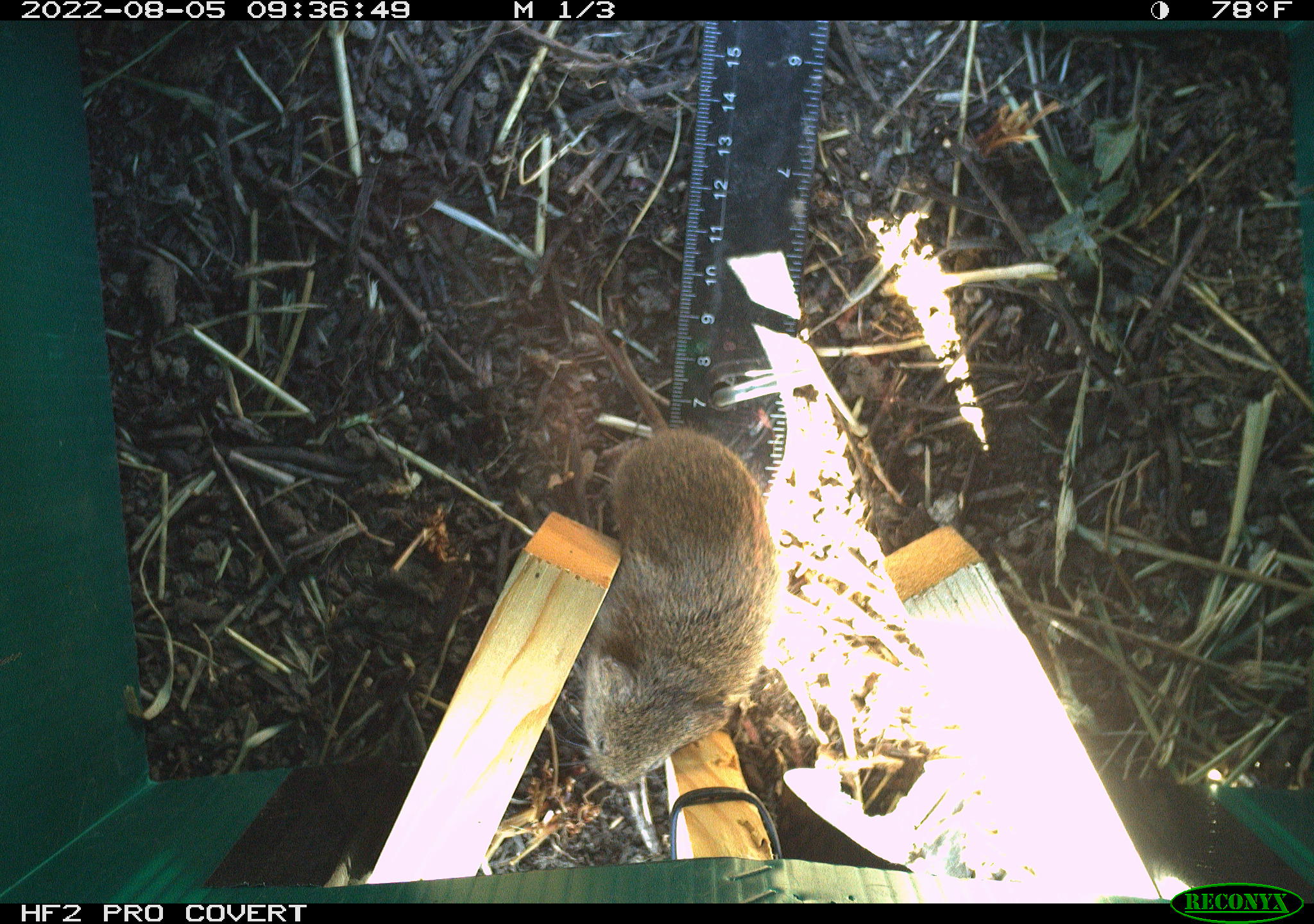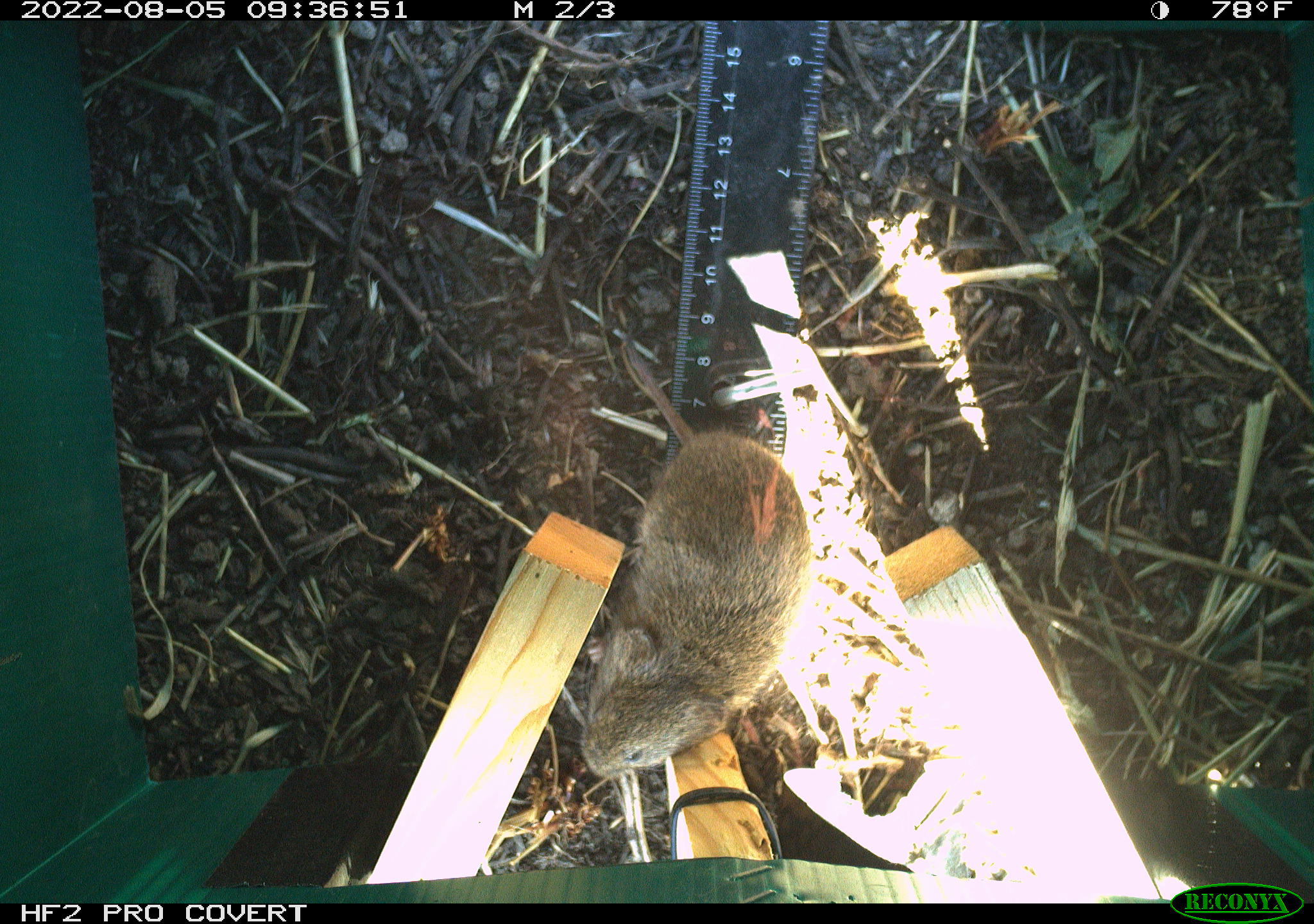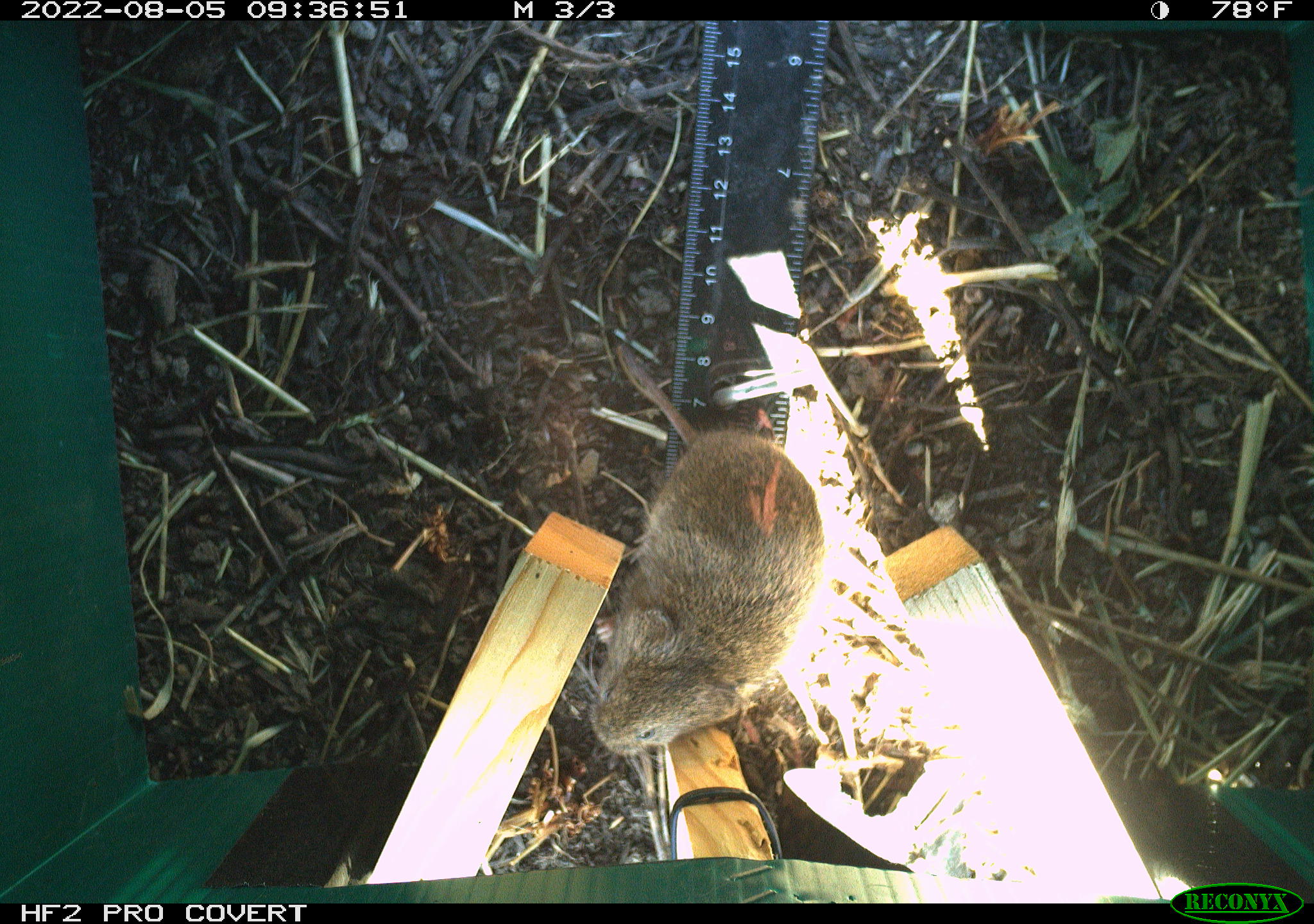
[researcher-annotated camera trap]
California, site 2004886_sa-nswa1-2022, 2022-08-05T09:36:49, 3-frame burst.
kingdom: Animalia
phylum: Chordata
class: Mammalia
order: Rodentia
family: Cricetidae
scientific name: Cricetidae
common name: hamsters, voles, lemmings, and allies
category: cricetidae family